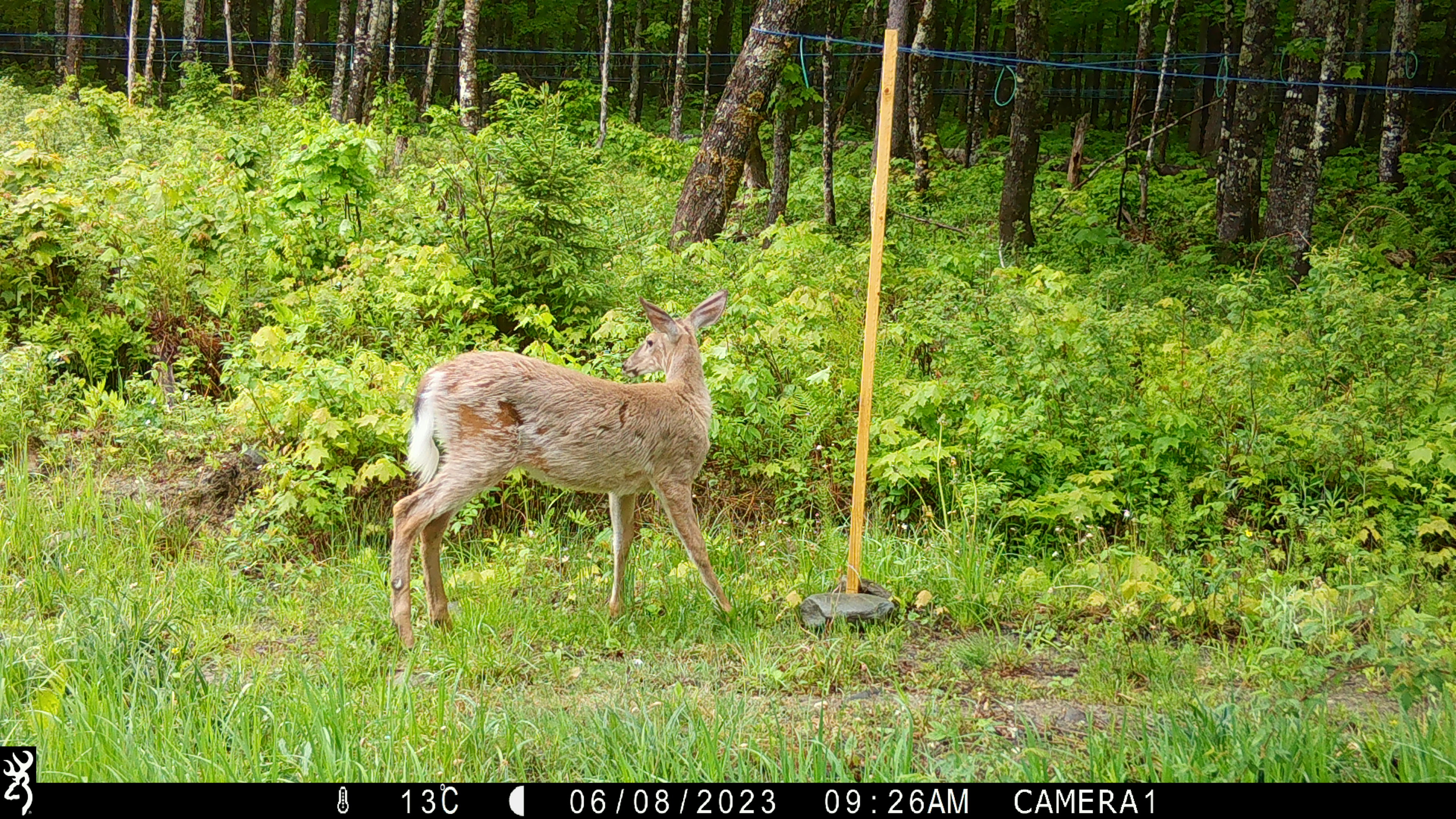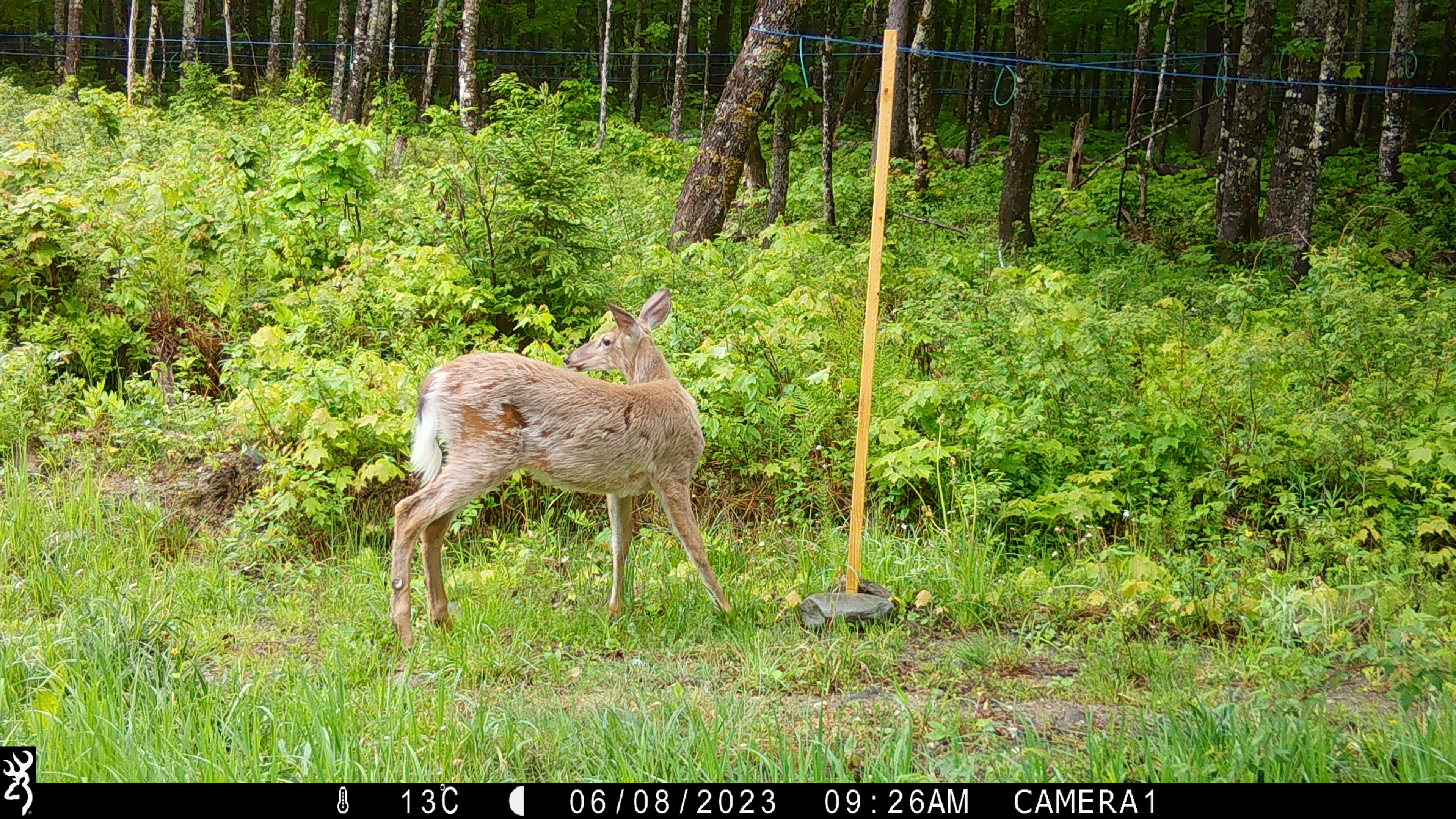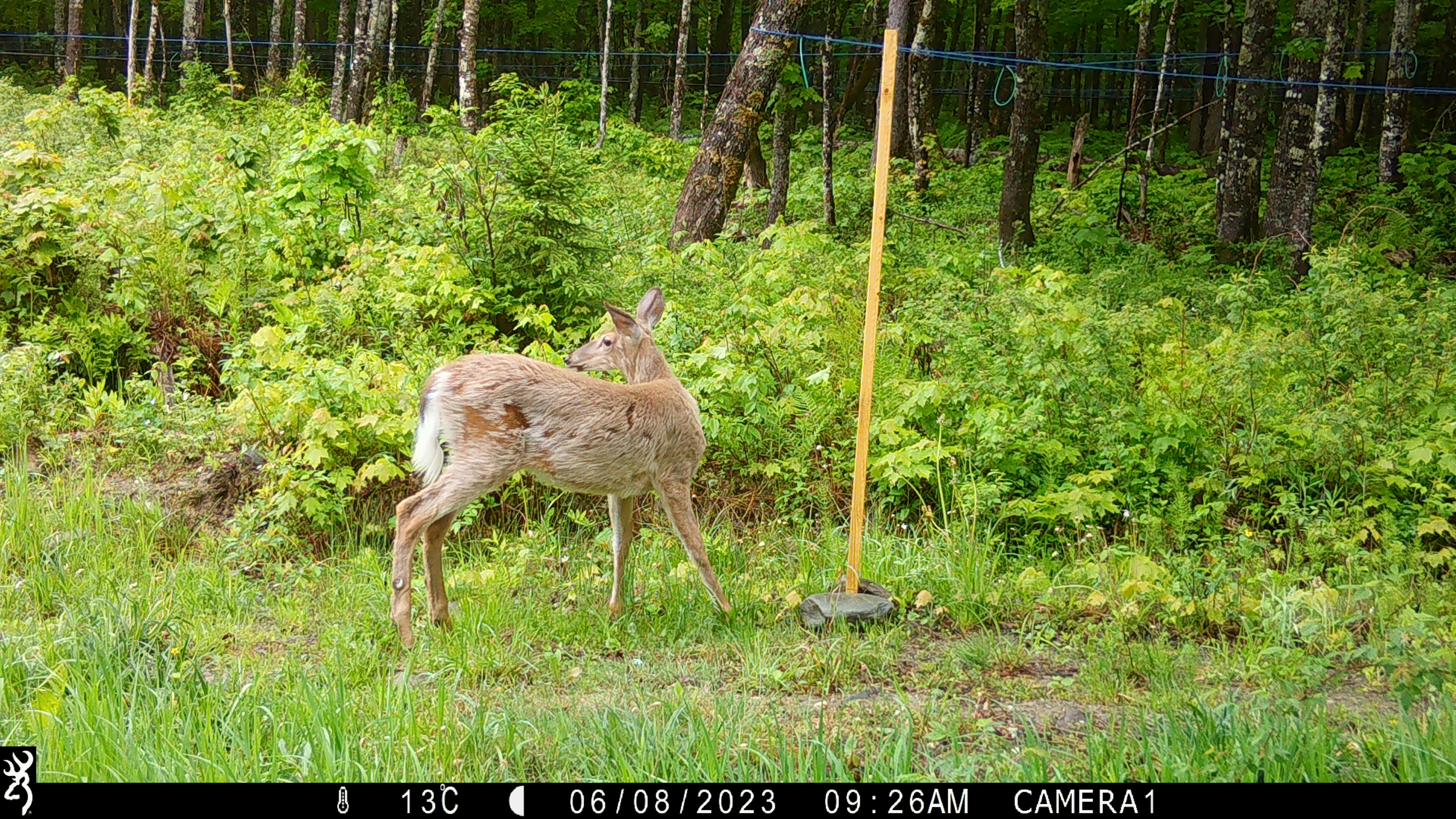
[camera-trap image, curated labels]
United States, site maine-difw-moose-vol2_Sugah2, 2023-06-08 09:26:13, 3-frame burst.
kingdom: Animalia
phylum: Chordata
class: Mammalia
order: Artiodactyla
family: Cervidae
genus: Odocoileus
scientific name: Odocoileus virginianus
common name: white-tailed deer